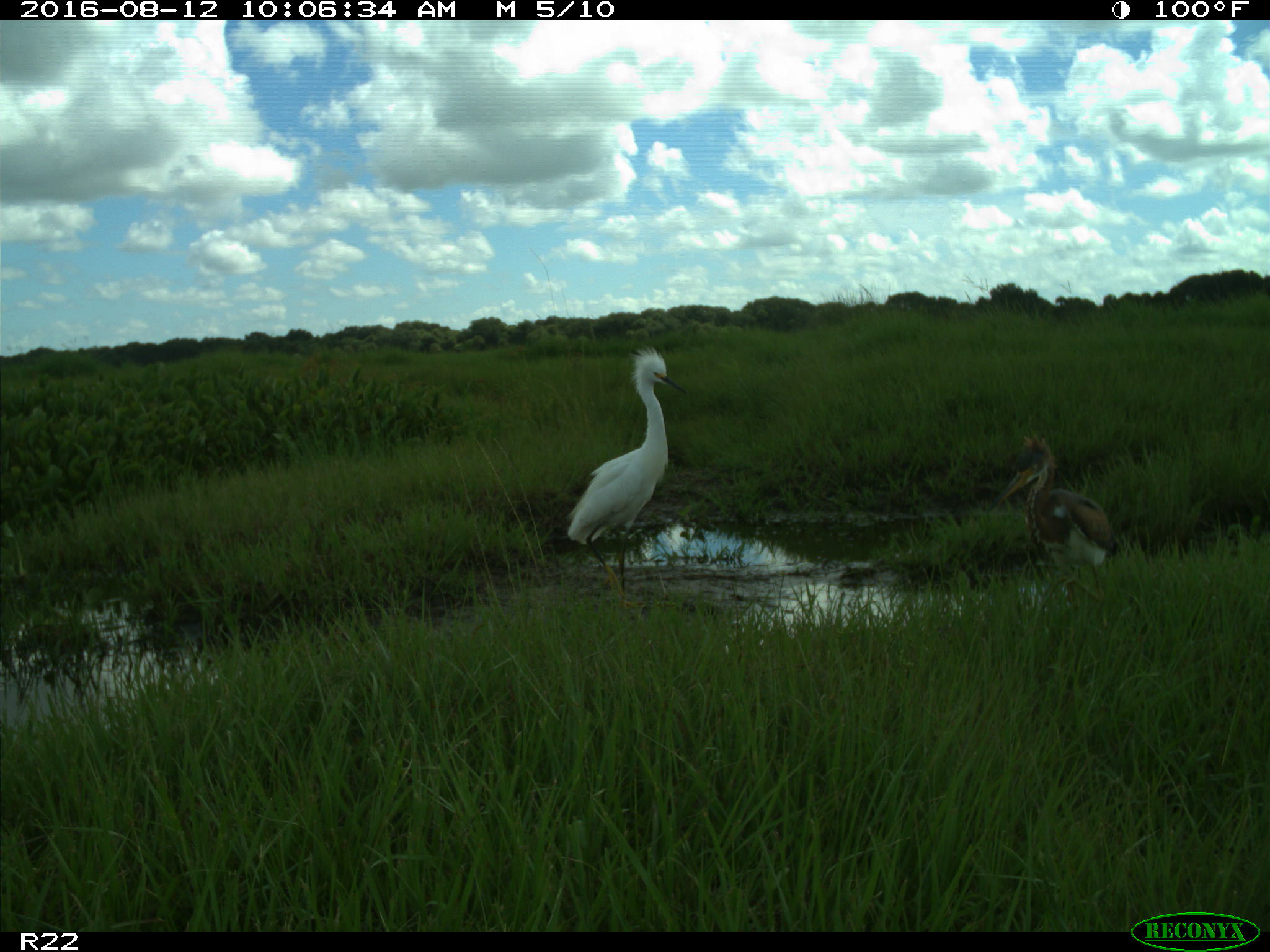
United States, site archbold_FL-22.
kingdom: Animalia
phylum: Chordata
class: Aves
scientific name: Aves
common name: birds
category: unidentified bird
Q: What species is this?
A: Unidentified bird (birds) (Aves).